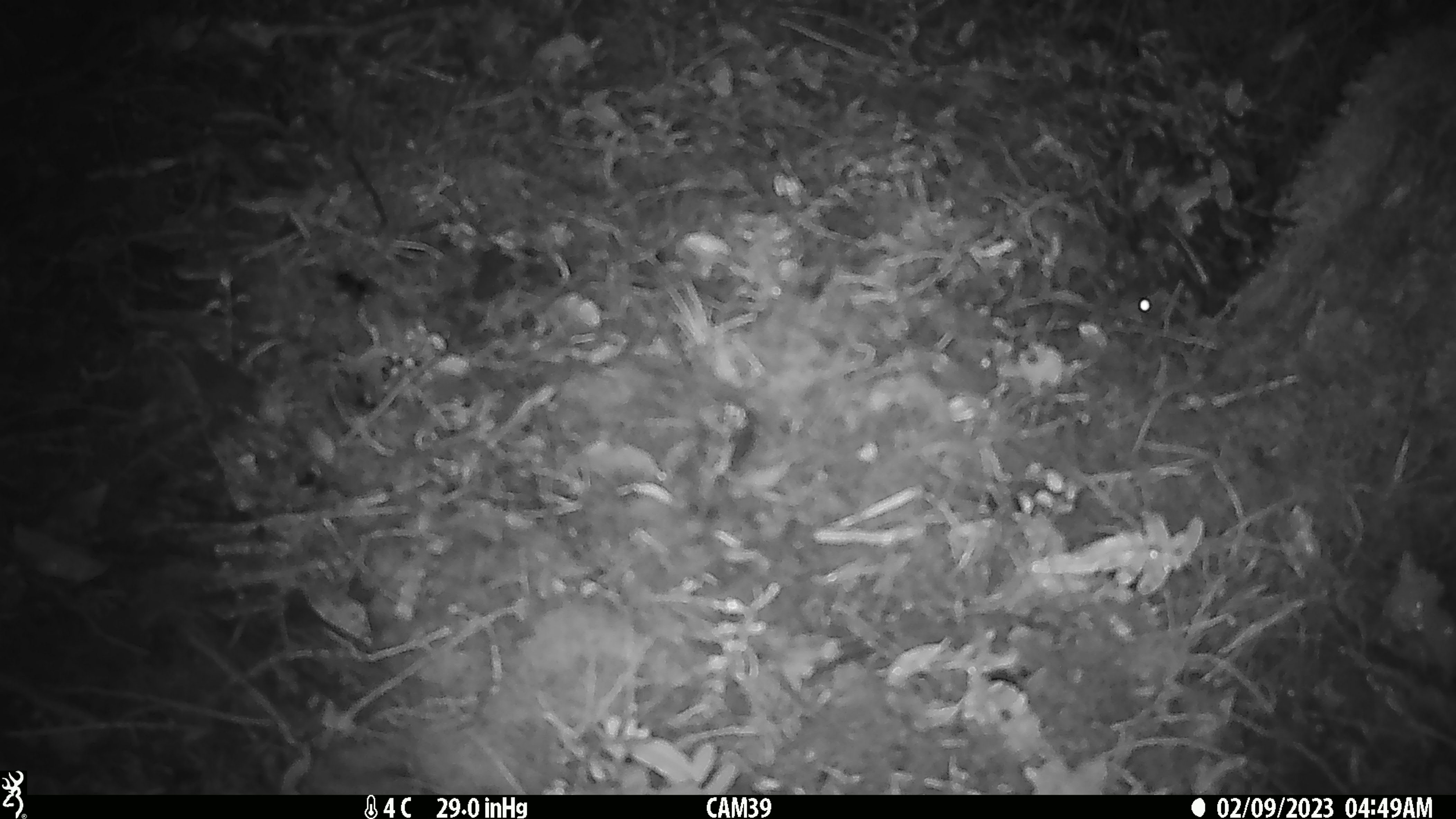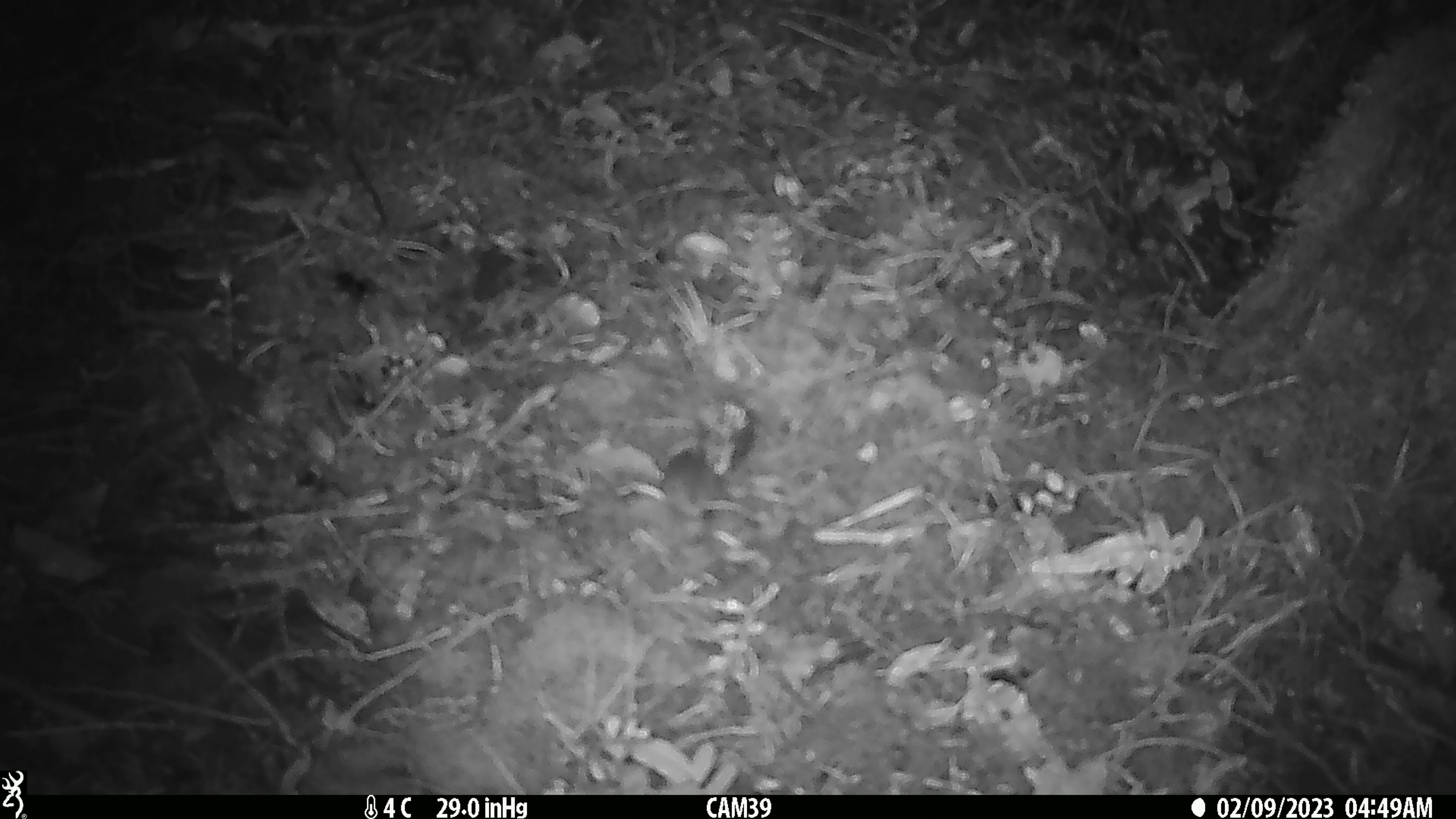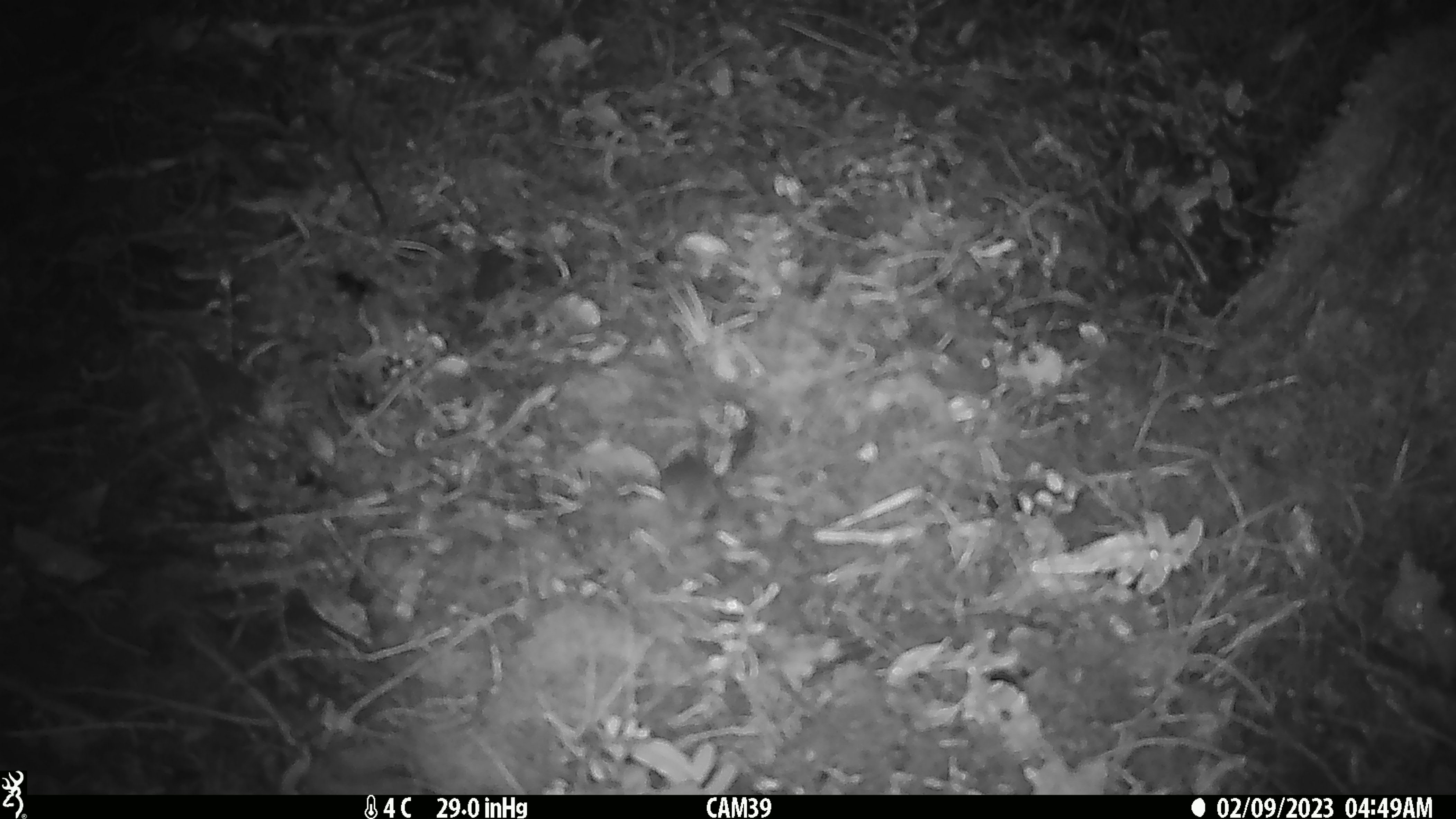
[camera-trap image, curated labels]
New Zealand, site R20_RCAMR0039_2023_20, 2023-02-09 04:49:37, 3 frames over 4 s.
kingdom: Animalia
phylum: Chordata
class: Mammalia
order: Rodentia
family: Muridae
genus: Mus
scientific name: Mus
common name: mouse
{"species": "mouse (Mus)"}